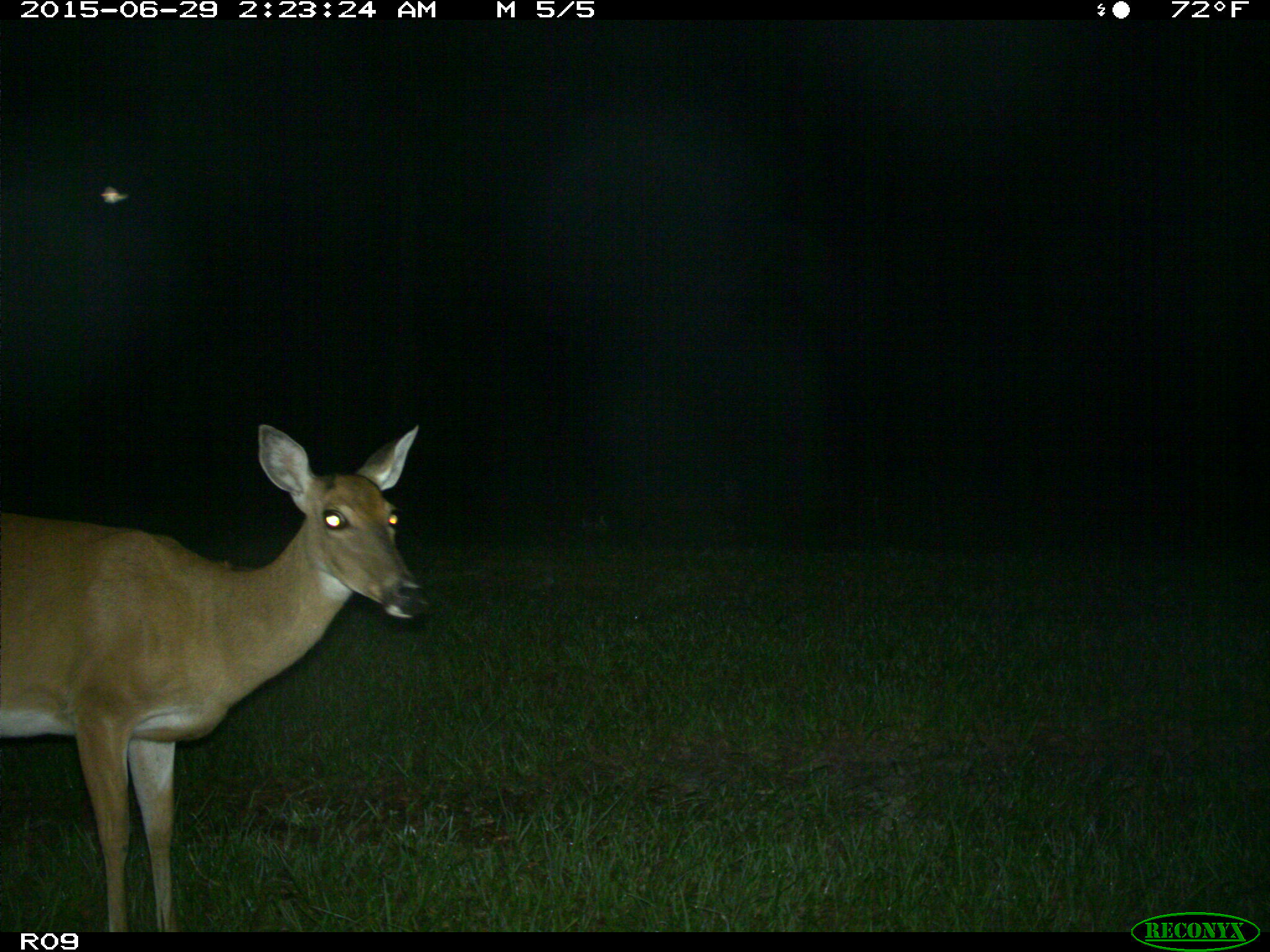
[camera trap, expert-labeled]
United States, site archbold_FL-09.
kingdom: Animalia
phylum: Chordata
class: Mammalia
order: Artiodactyla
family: Cervidae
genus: Odocoileus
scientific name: Odocoileus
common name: deer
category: unidentified deer